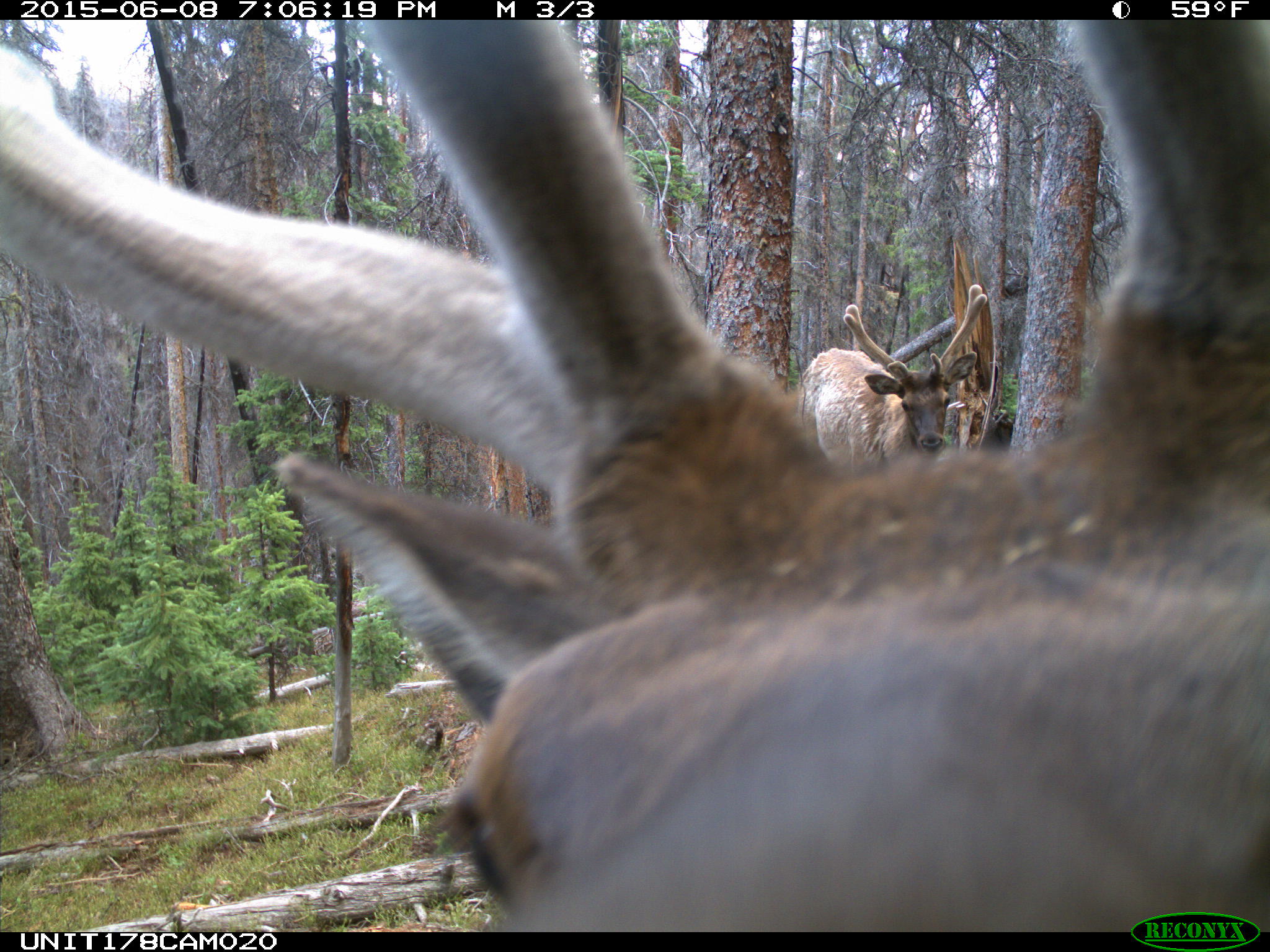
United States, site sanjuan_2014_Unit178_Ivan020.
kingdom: Animalia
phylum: Chordata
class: Mammalia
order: Artiodactyla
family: Cervidae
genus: Cervus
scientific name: Cervus elaphus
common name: red deer